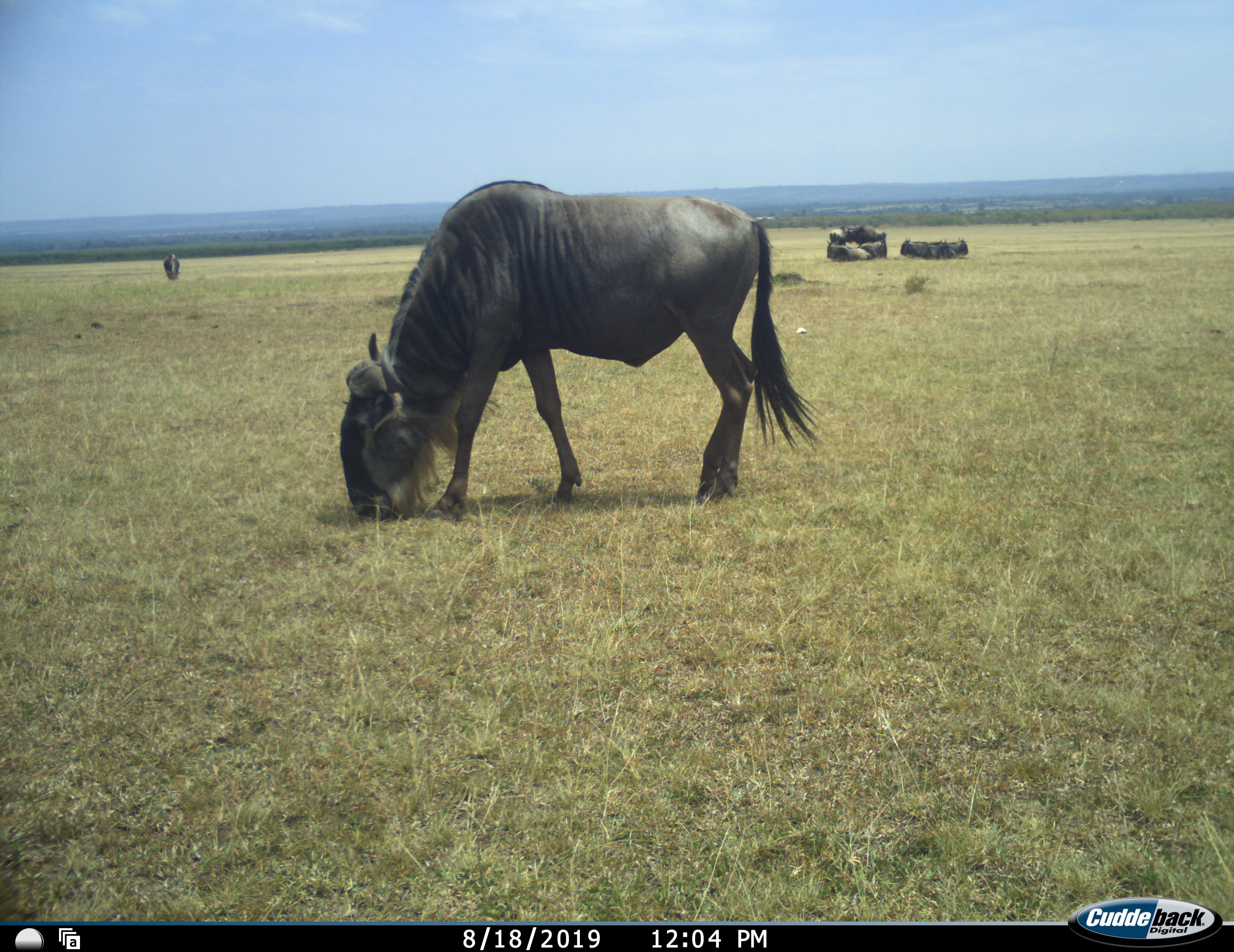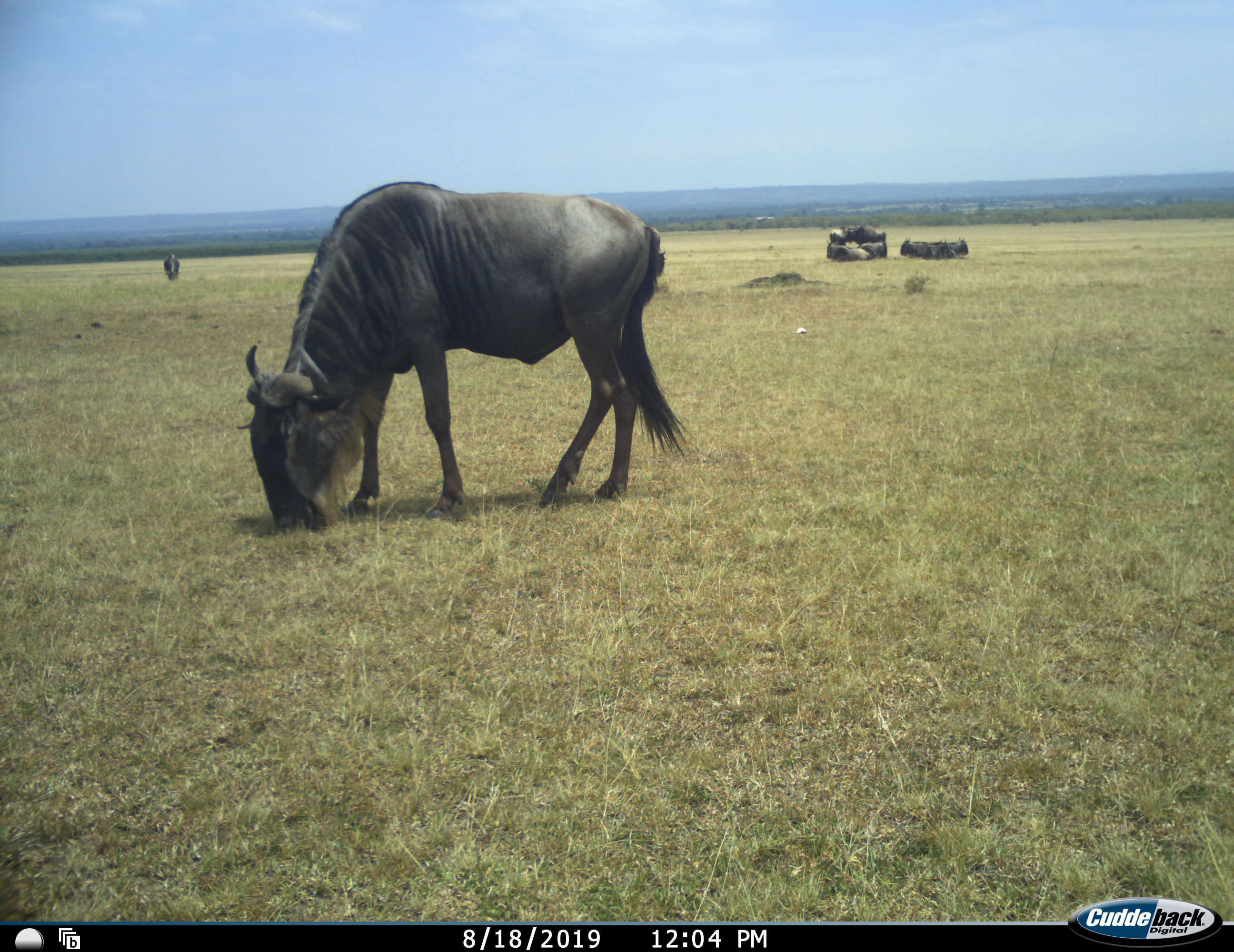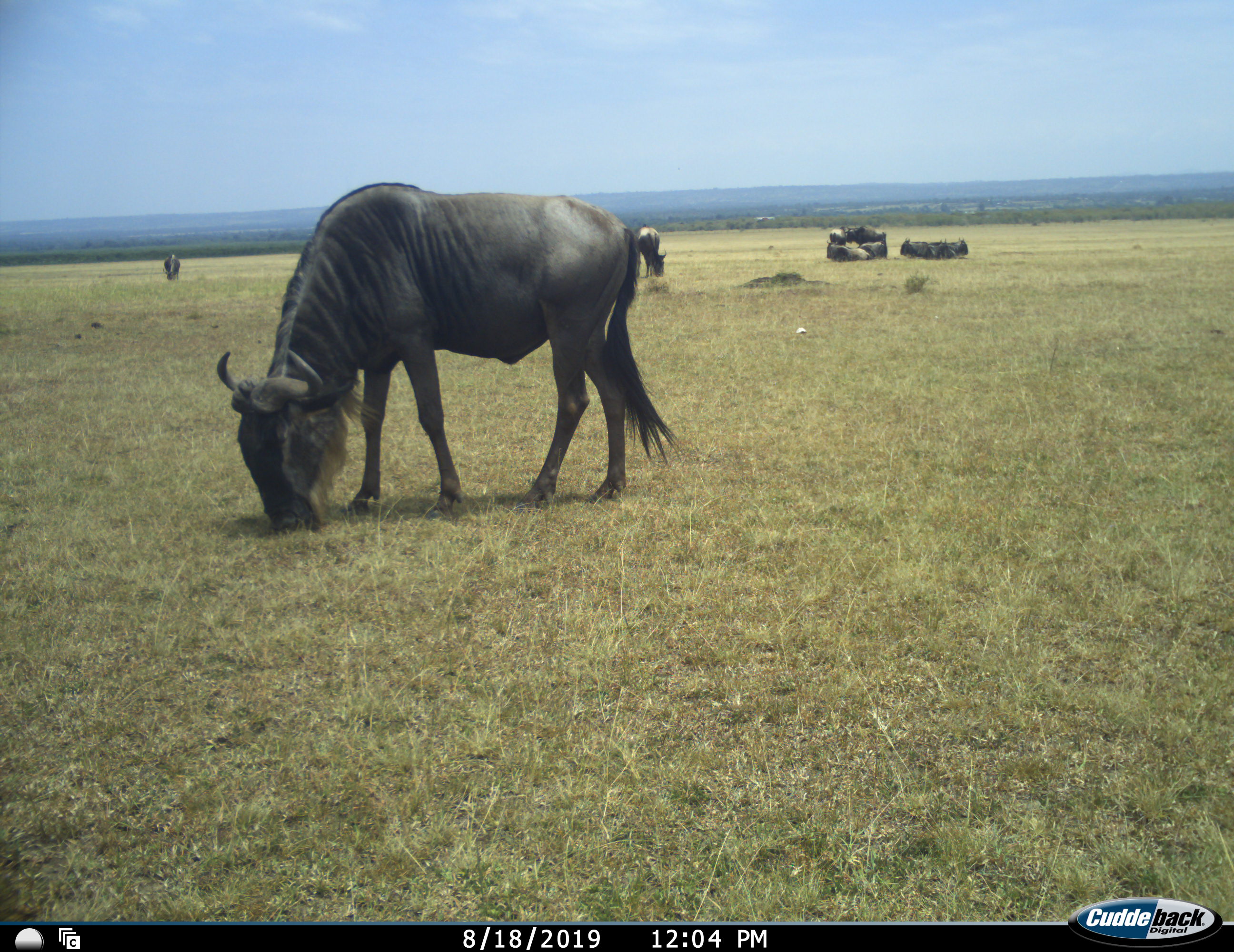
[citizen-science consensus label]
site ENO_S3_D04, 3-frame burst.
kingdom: Animalia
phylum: Chordata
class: Mammalia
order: Artiodactyla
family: Bovidae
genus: Connochaetes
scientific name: Connochaetes taurinus taurinus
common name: blue wildebeest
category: wildebeestblue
Wildebeestblue (blue wildebeest) (Connochaetes taurinus taurinus), count 8. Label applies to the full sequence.